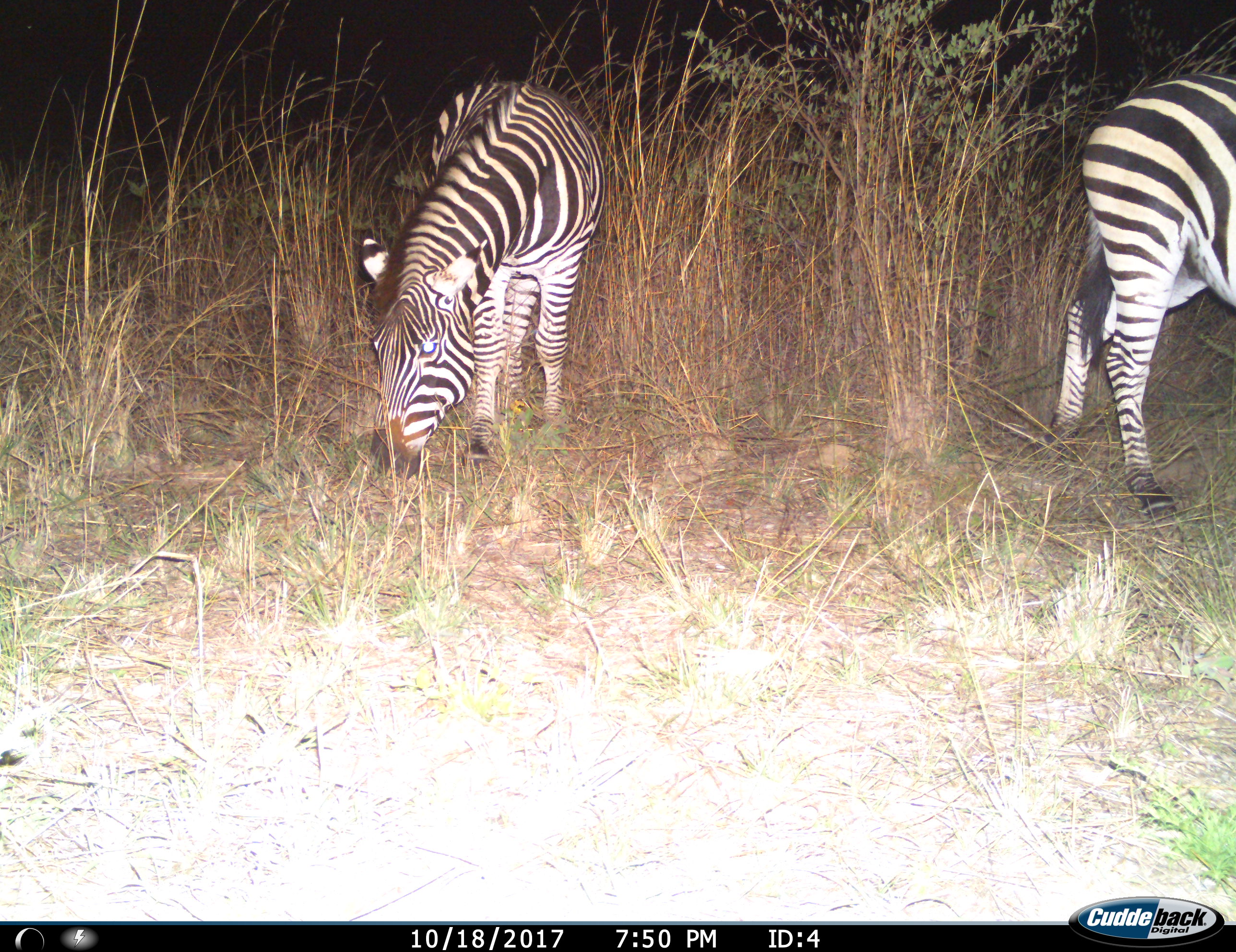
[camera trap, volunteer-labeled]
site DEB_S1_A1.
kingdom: Animalia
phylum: Chordata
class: Mammalia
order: Perissodactyla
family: Equidae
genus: Equus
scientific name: Equus quagga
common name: plains zebra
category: zebraplains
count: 2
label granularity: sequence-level